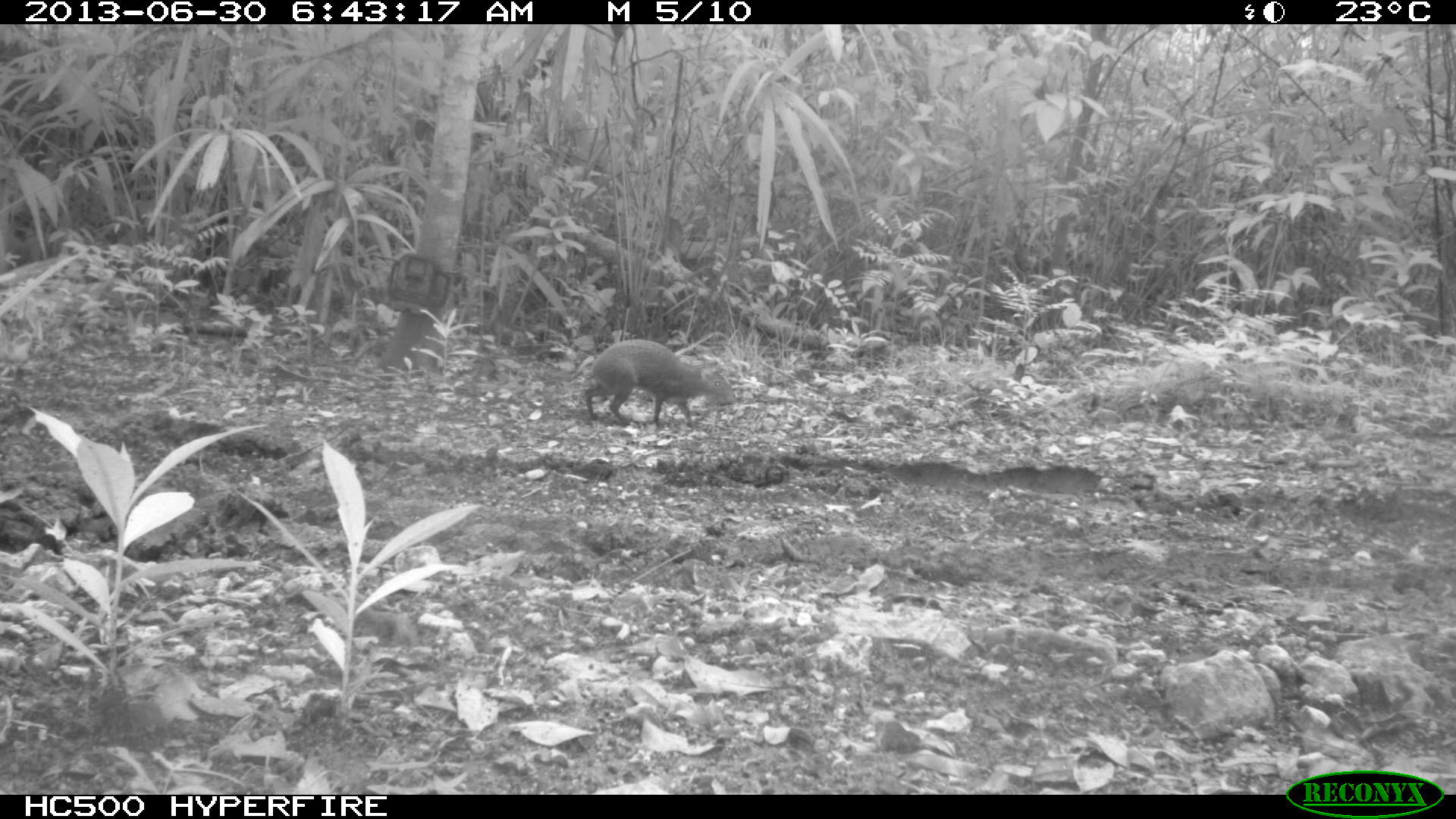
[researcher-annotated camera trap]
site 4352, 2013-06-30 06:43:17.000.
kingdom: Animalia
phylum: Chordata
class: Mammalia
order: Rodentia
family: Dasyproctidae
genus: Dasyprocta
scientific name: Dasyprocta punctata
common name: central american agouti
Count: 1.